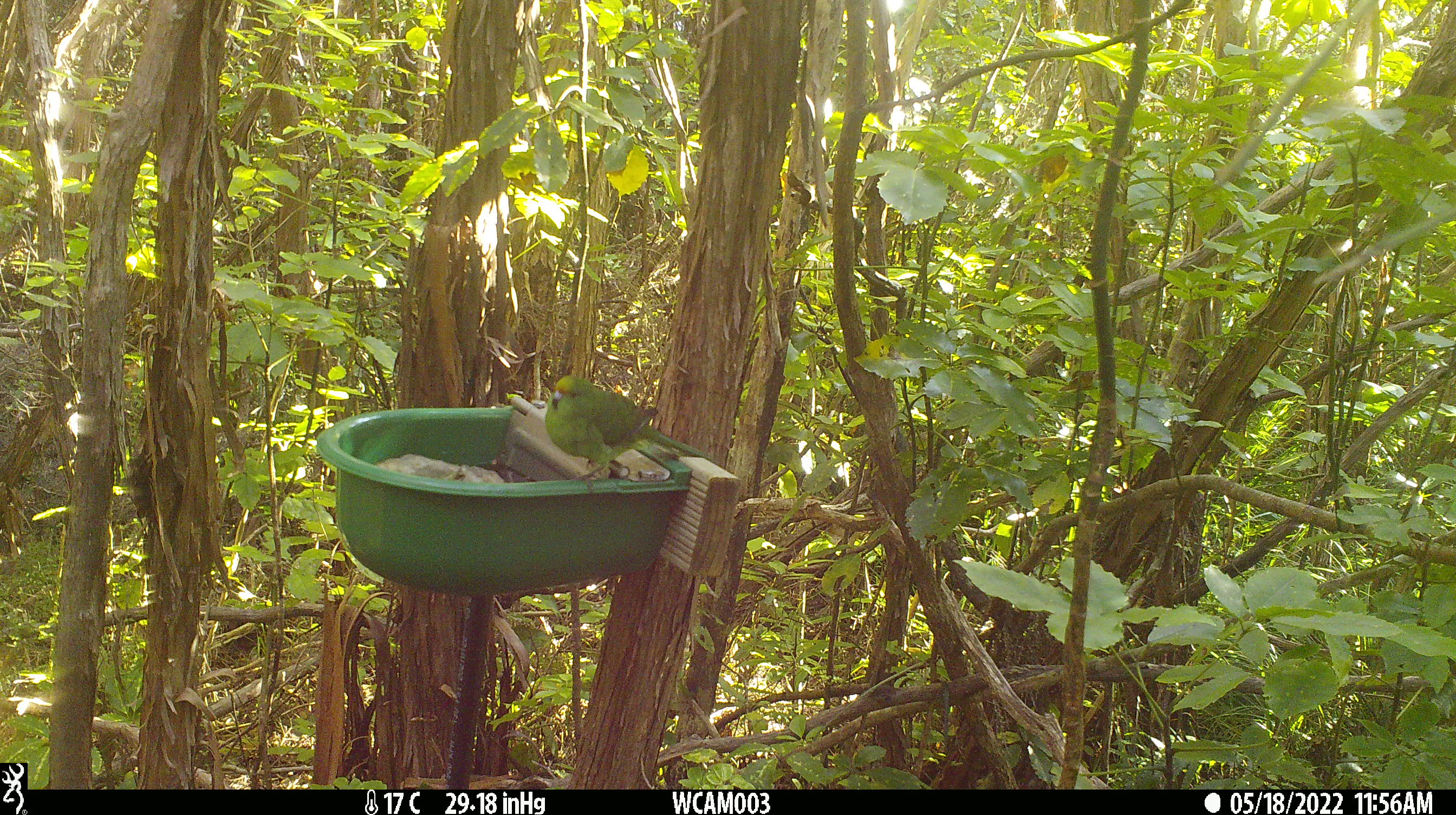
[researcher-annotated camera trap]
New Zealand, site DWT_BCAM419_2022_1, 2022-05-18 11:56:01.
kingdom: Animalia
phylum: Chordata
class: Aves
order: Psittaciformes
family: Psittaculidae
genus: Cyanoramphus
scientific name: Cyanoramphus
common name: parakeet